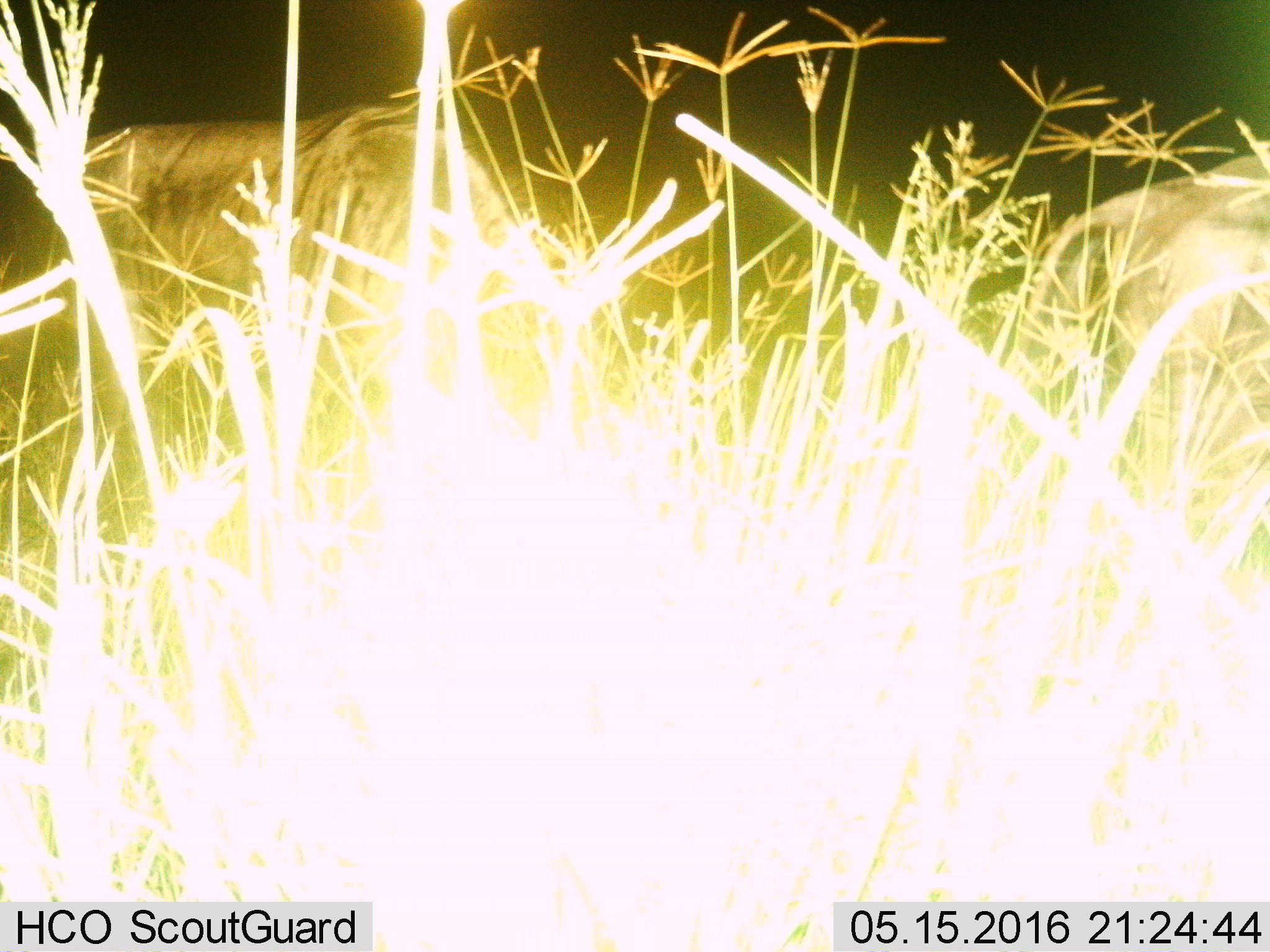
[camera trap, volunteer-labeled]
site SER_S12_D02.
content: unidentified animal